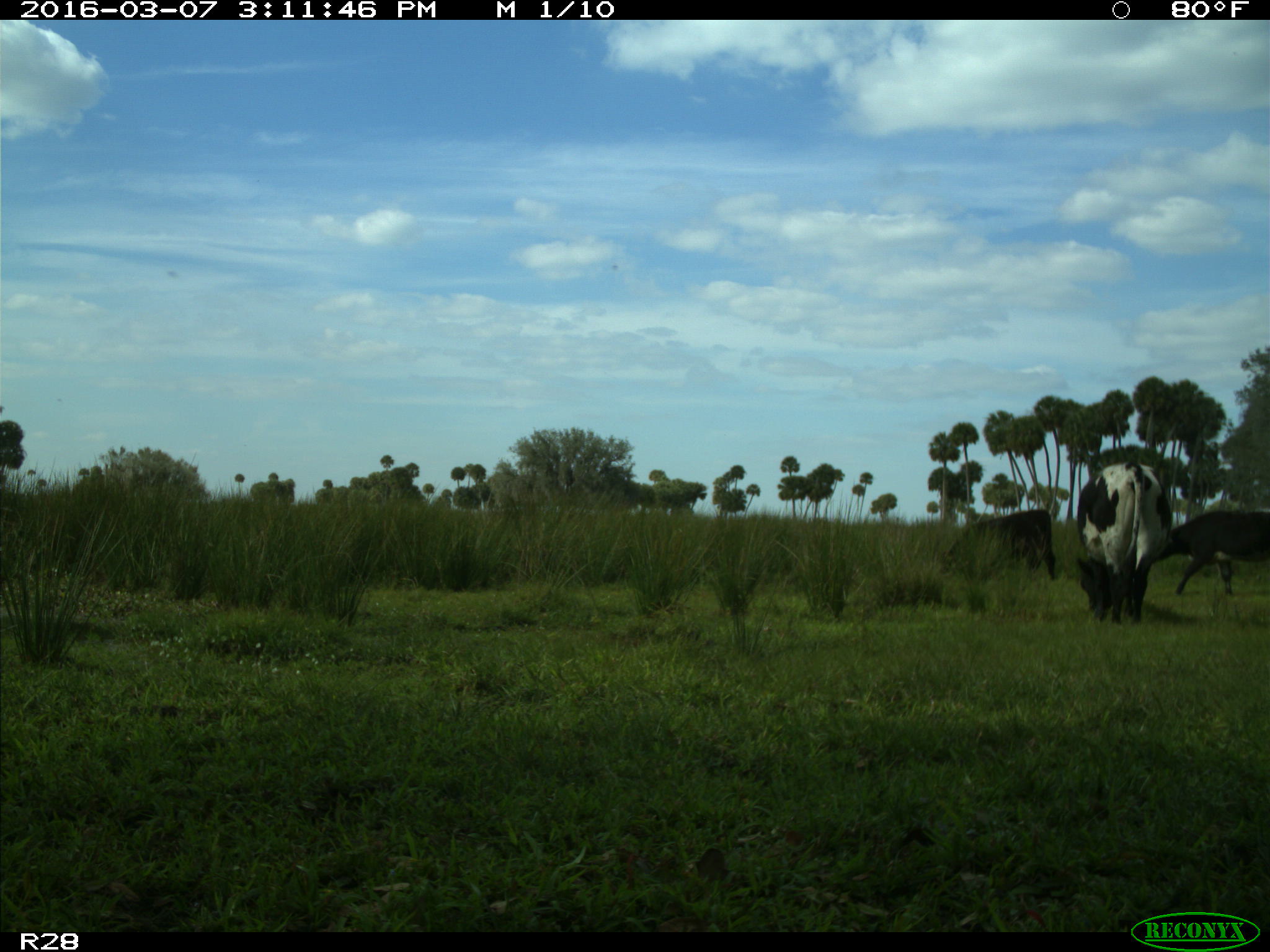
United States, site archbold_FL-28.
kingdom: Animalia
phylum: Chordata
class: Mammalia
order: Artiodactyla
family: Bovidae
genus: Bos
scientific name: Bos taurus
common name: domestic cow